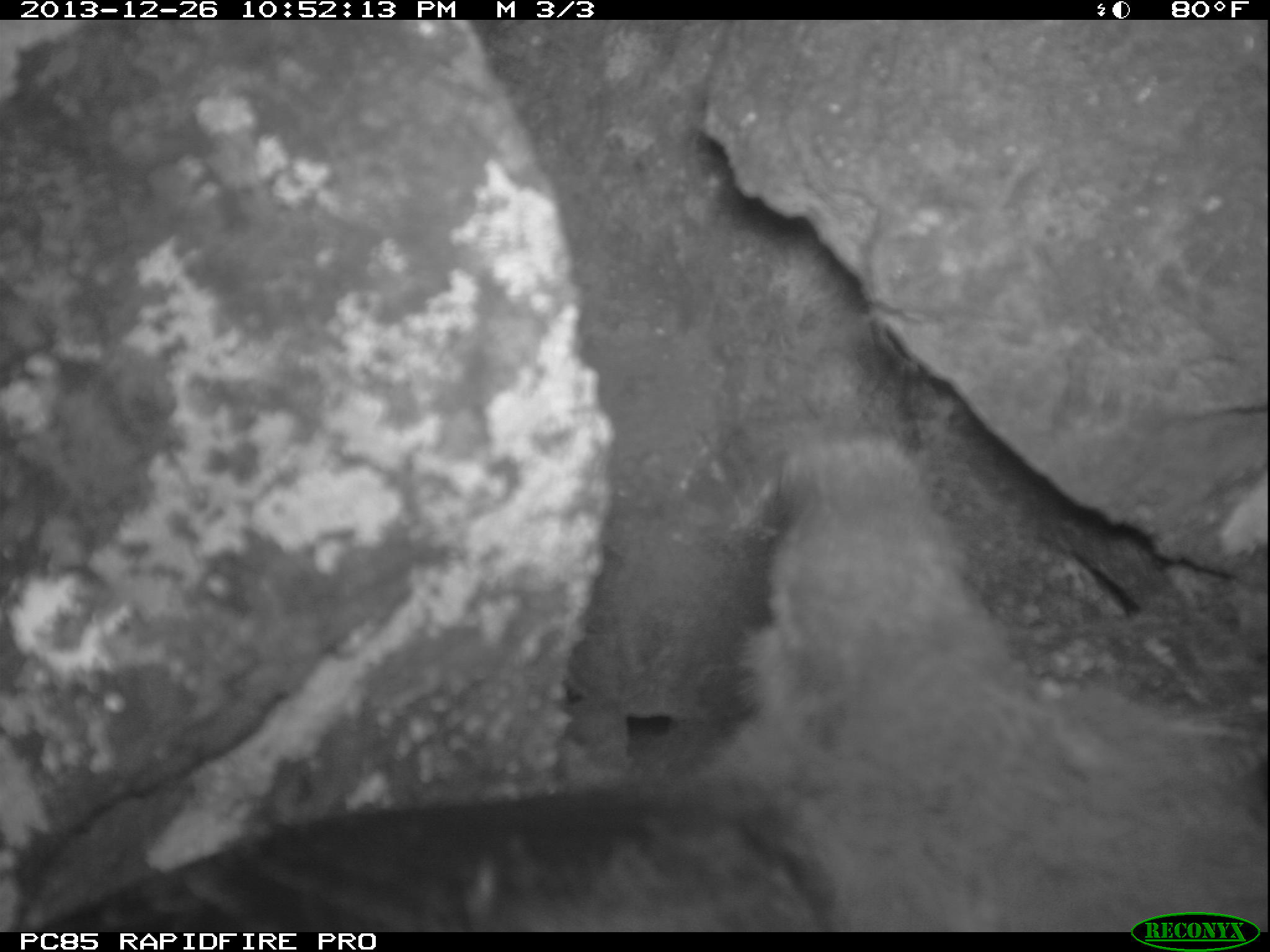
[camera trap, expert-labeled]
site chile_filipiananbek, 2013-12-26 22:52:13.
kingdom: Animalia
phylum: Chordata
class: Aves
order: Procellariiformes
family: Procellariidae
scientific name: Procellariidae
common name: petrel chick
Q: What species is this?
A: Petrel chick (Procellariidae).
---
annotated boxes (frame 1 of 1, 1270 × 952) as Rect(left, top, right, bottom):
petrel chick: Rect(0, 432, 1258, 918)